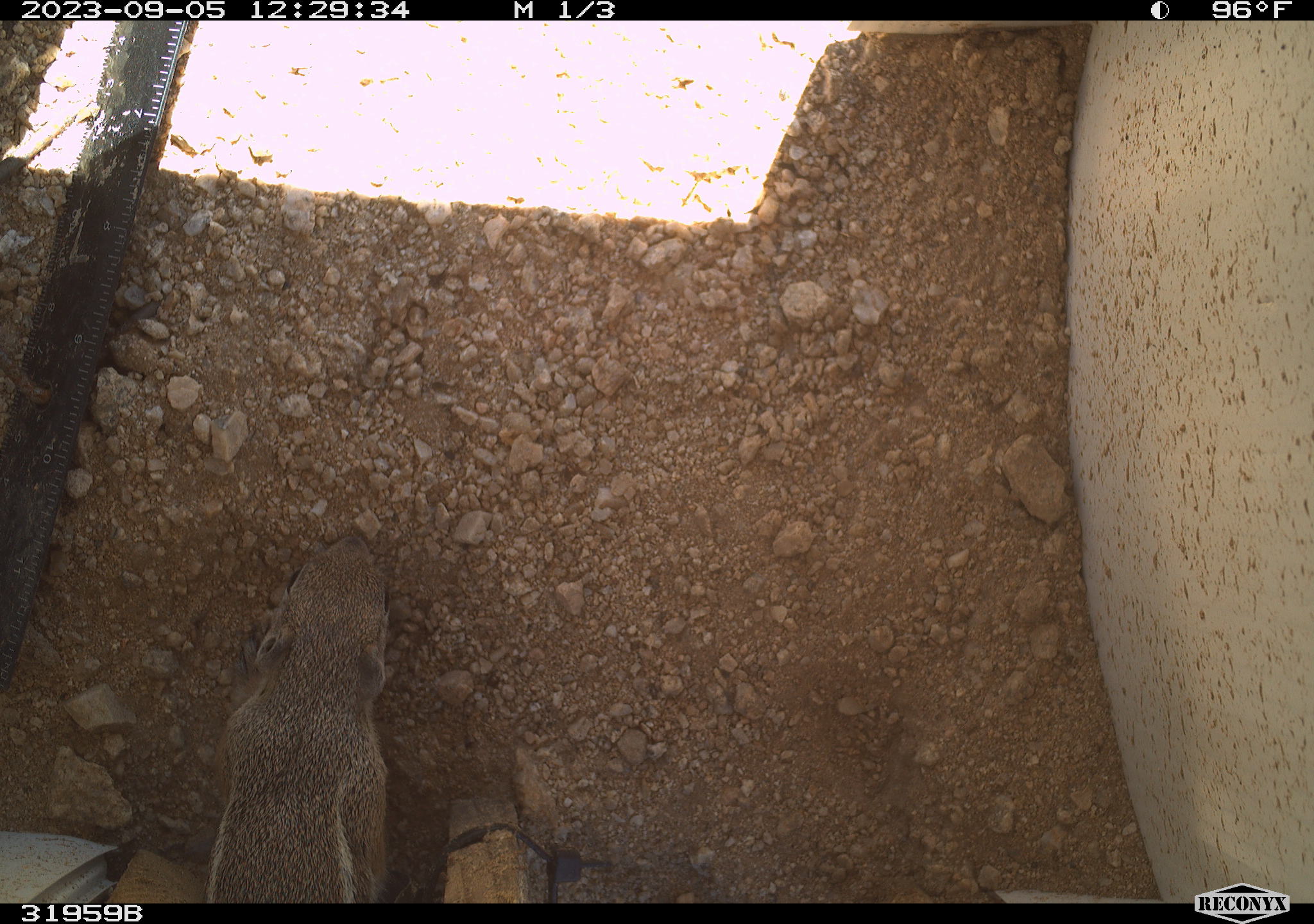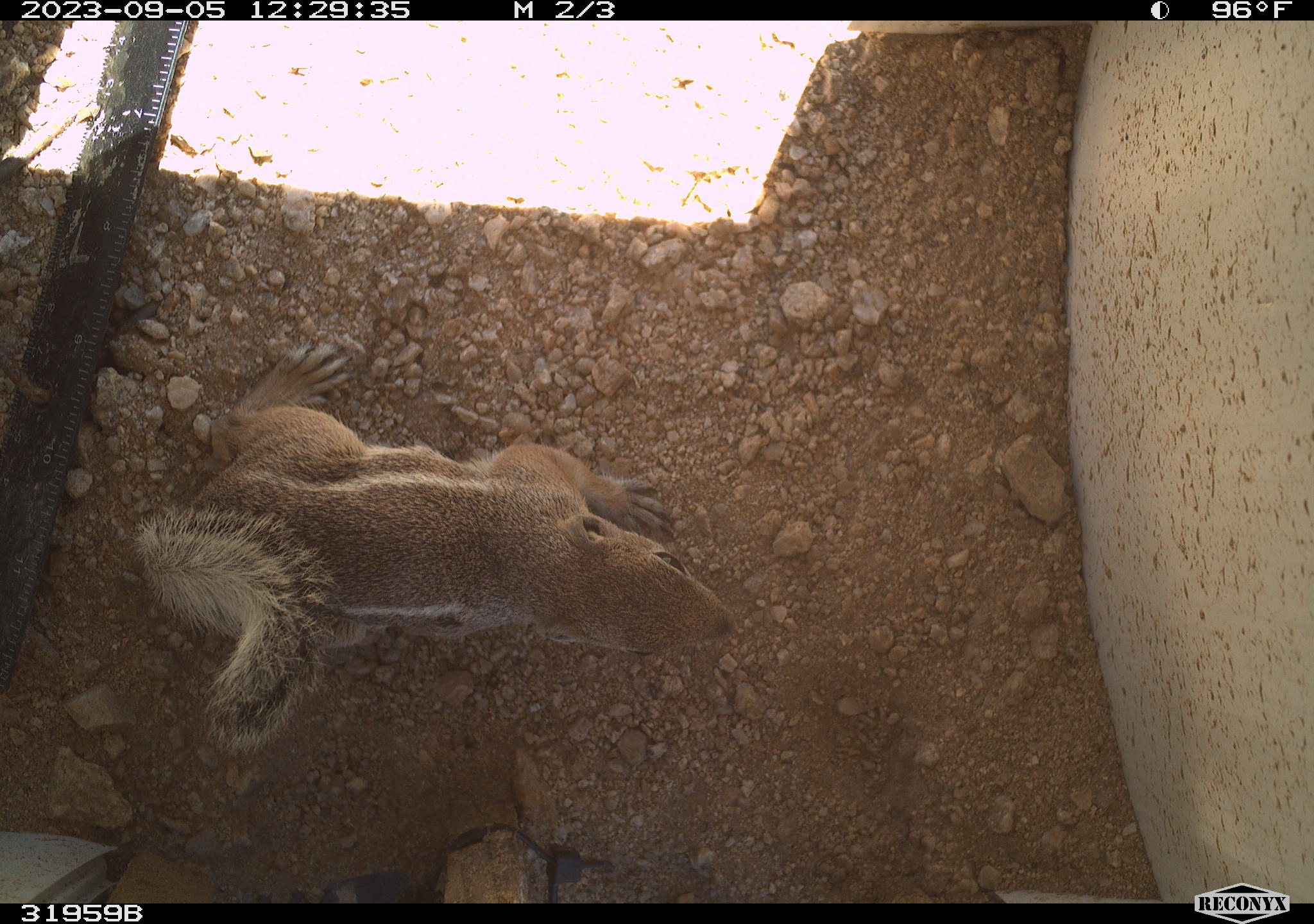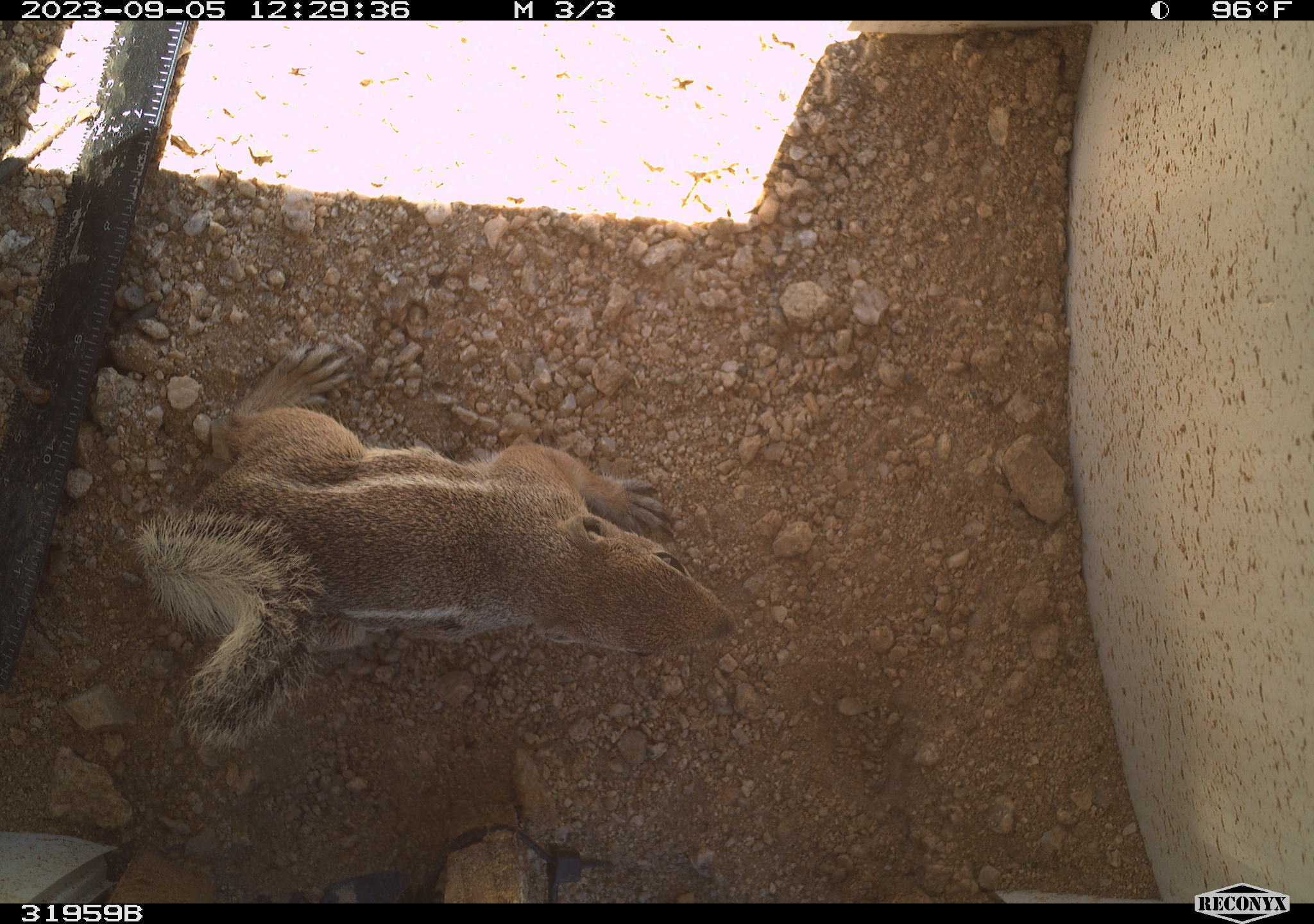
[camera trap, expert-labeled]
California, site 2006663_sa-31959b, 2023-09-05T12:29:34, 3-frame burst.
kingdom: Animalia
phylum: Chordata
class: Mammalia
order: Rodentia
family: Sciuridae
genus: Ammospermophilus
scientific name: Ammospermophilus leucurus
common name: white-tailed antelope squirrel